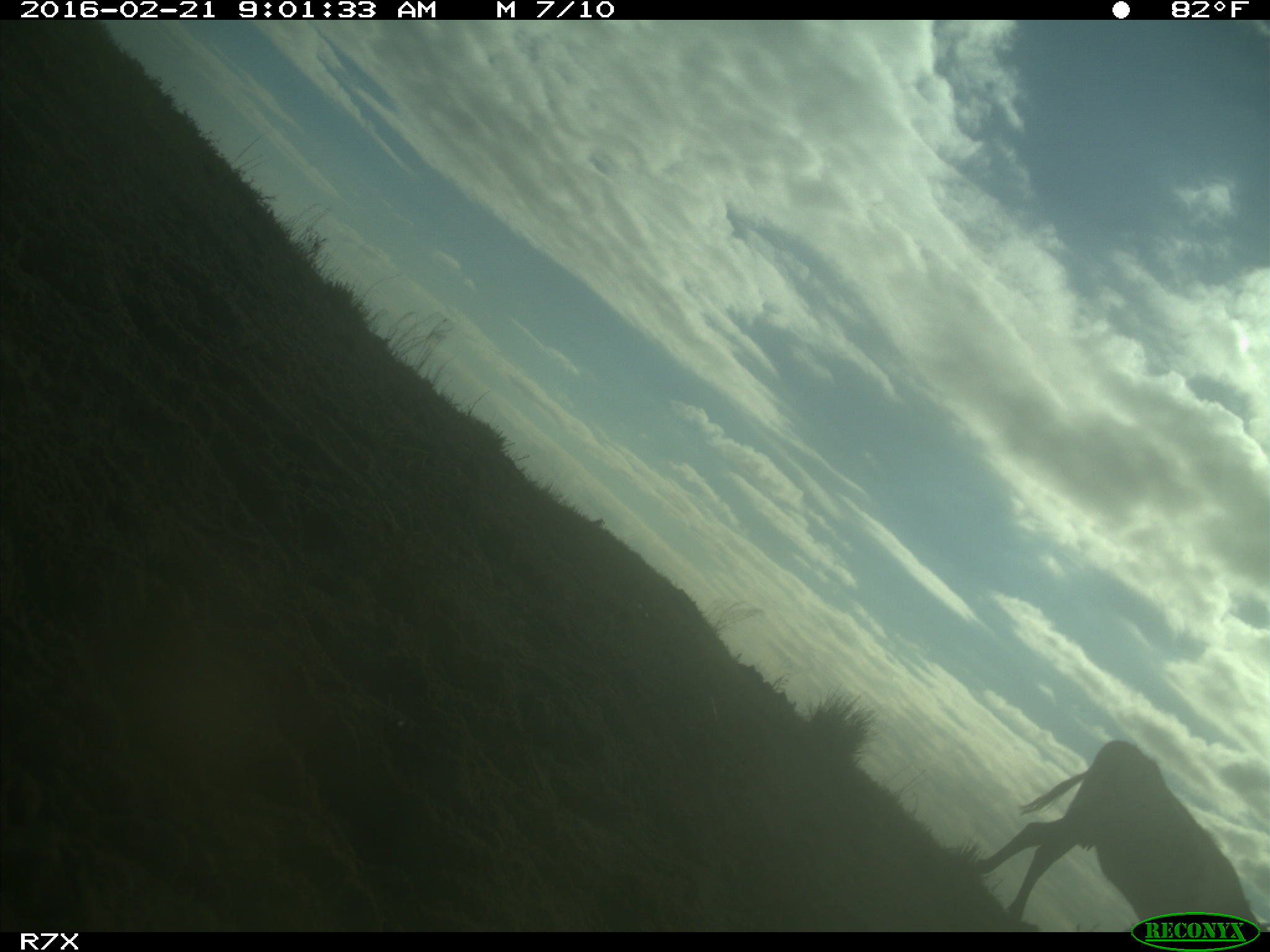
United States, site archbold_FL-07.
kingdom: Animalia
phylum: Chordata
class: Mammalia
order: Artiodactyla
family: Bovidae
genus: Bos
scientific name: Bos taurus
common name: domestic cow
Bos taurus (domestic cow).